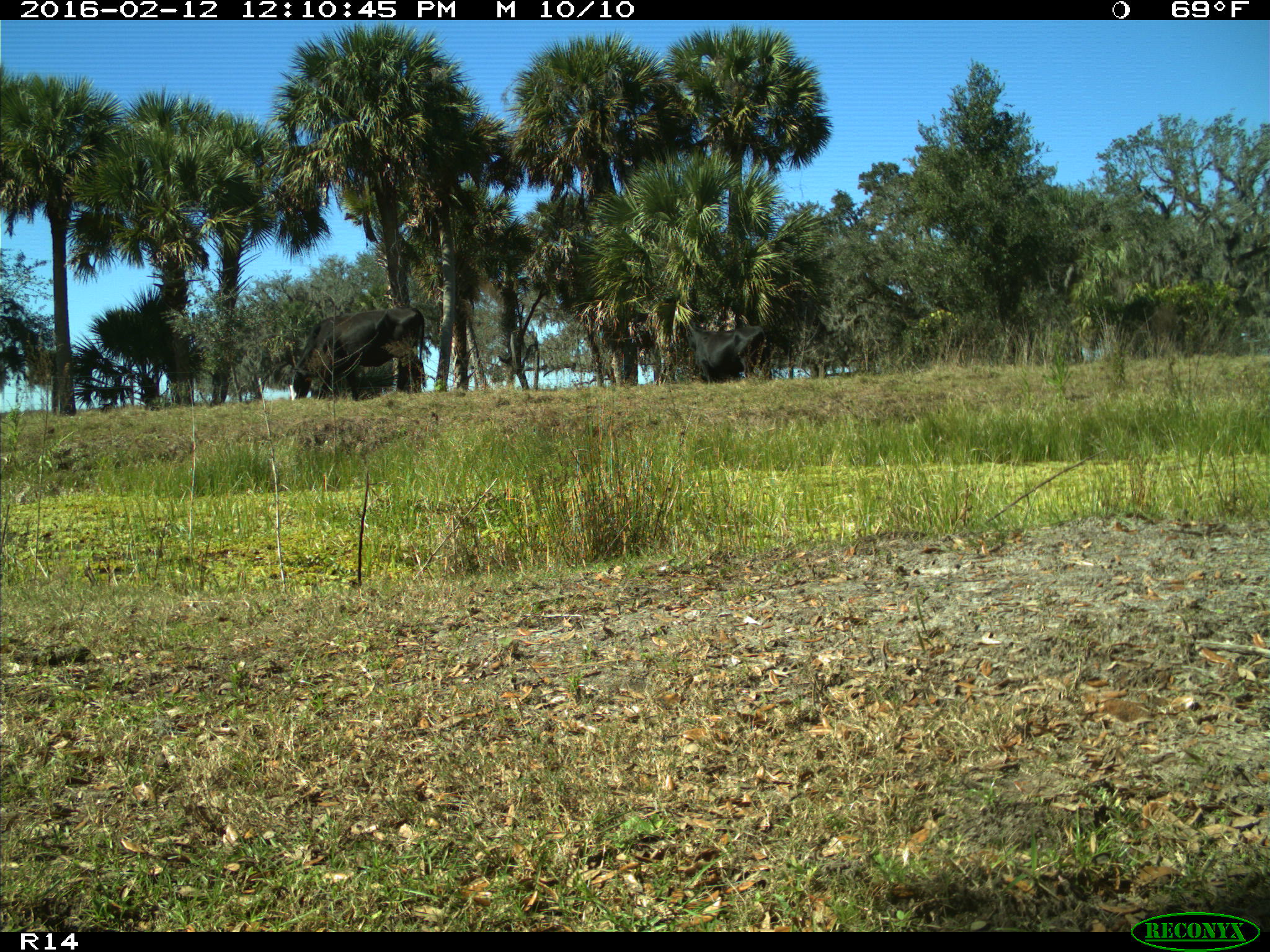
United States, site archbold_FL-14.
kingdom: Animalia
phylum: Chordata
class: Mammalia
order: Artiodactyla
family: Bovidae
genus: Bos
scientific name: Bos taurus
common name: domestic cow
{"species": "Bos taurus (domestic cow)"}